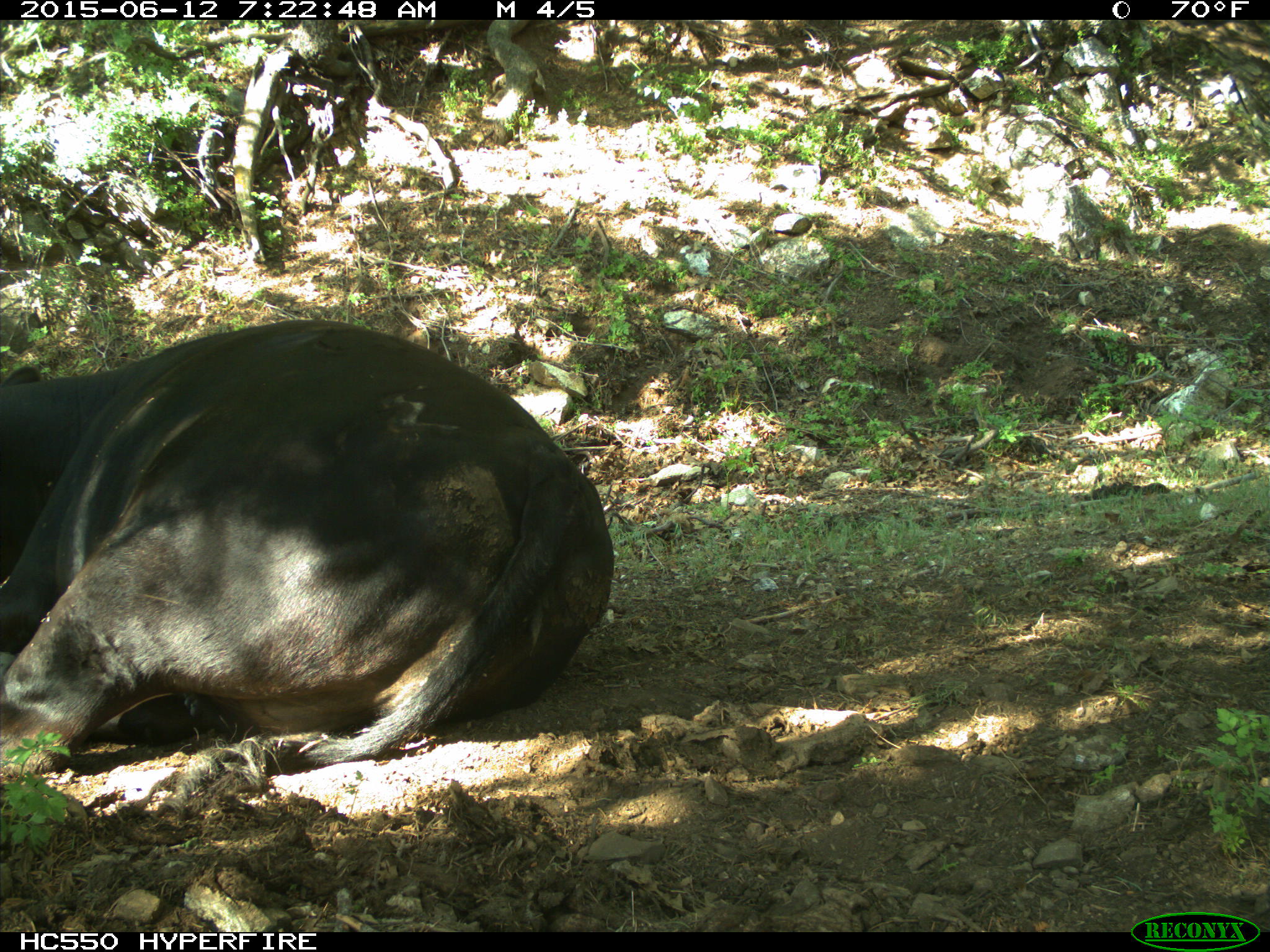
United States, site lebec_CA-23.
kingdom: Animalia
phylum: Chordata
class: Mammalia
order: Artiodactyla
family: Bovidae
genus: Bos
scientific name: Bos taurus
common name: domestic cow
Bos taurus (domestic cow).